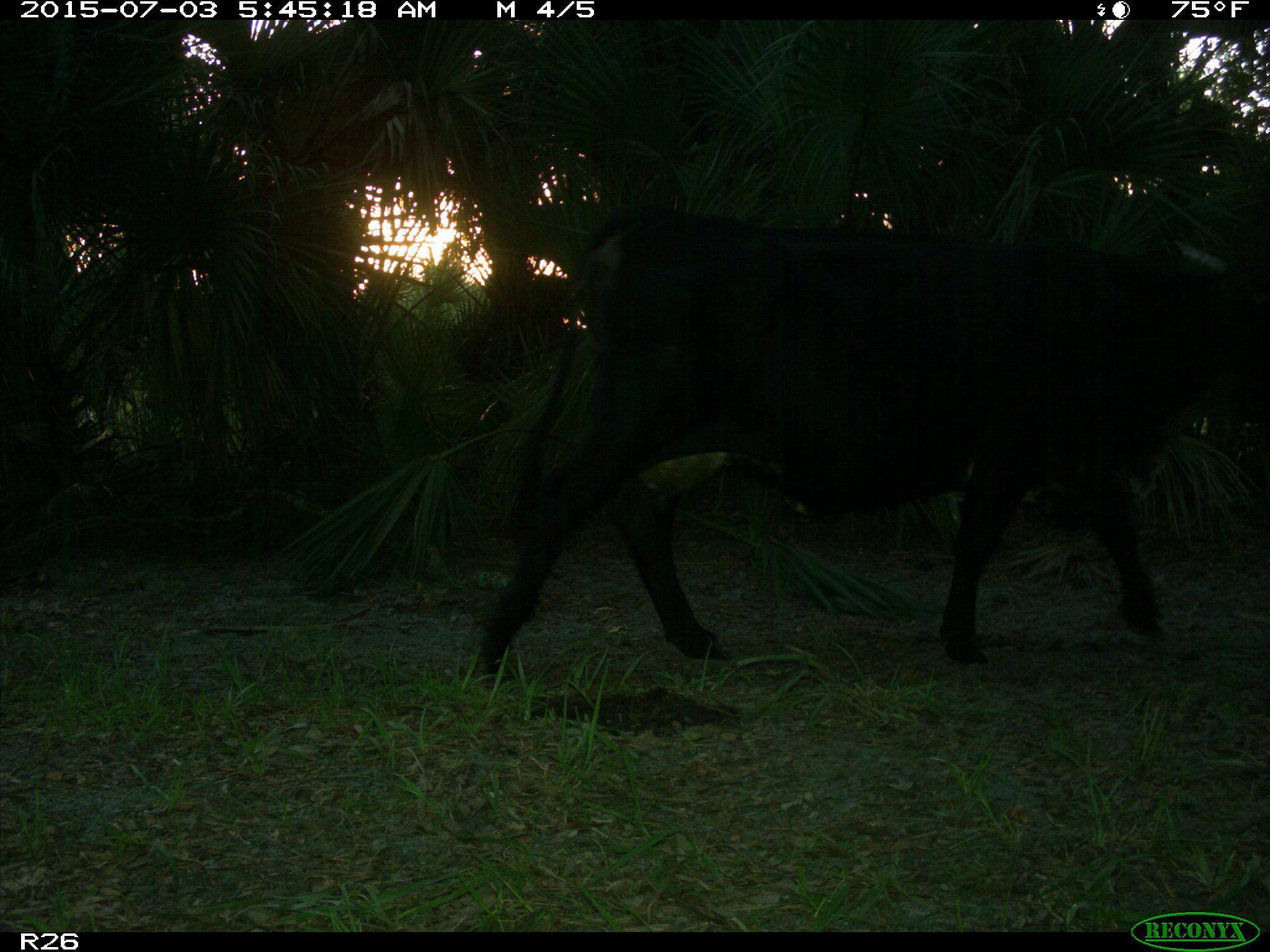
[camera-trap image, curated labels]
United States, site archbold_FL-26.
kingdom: Animalia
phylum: Chordata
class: Mammalia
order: Artiodactyla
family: Bovidae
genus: Bos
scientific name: Bos taurus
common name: domestic cow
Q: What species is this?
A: Bos taurus (domestic cow).